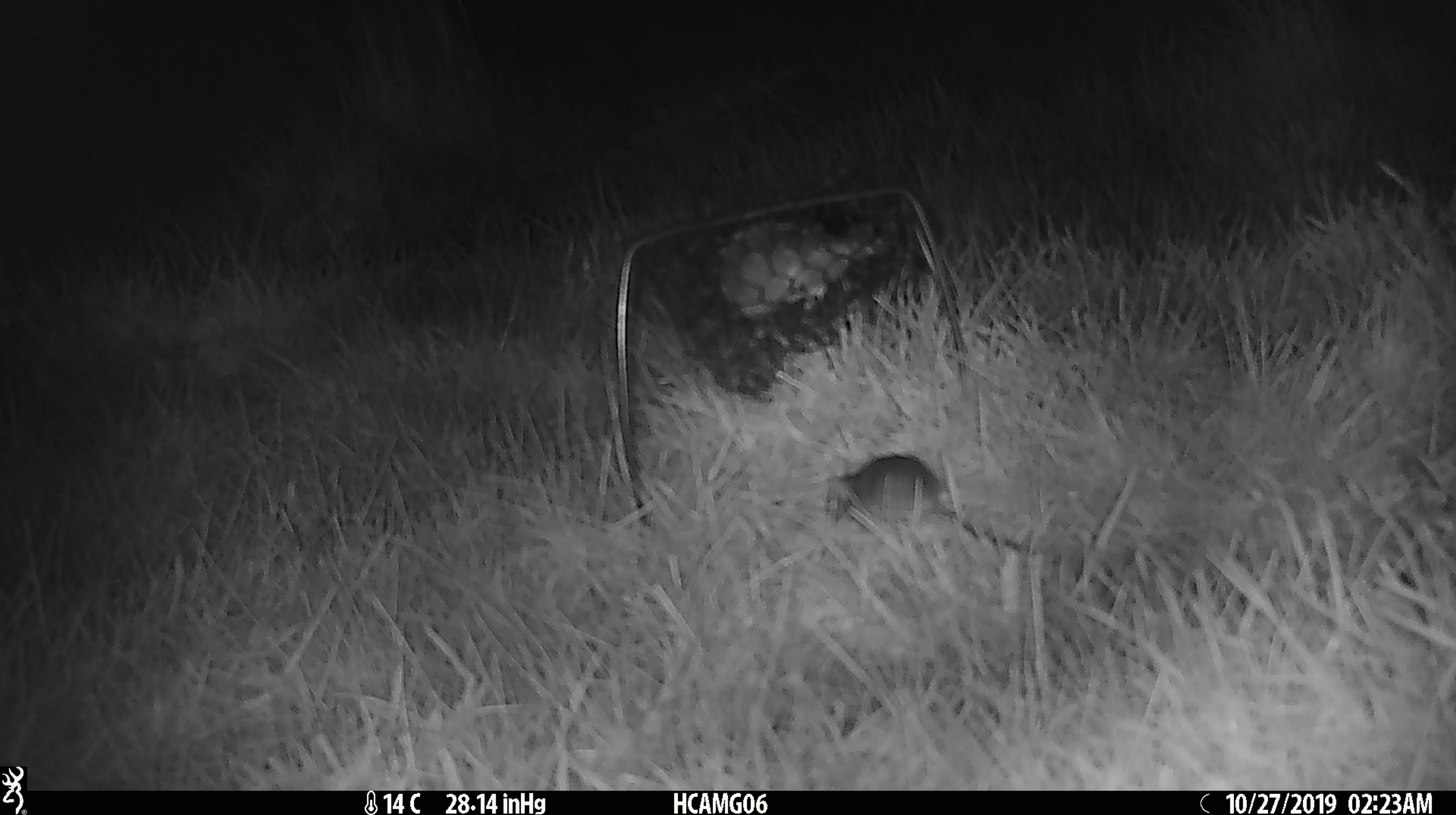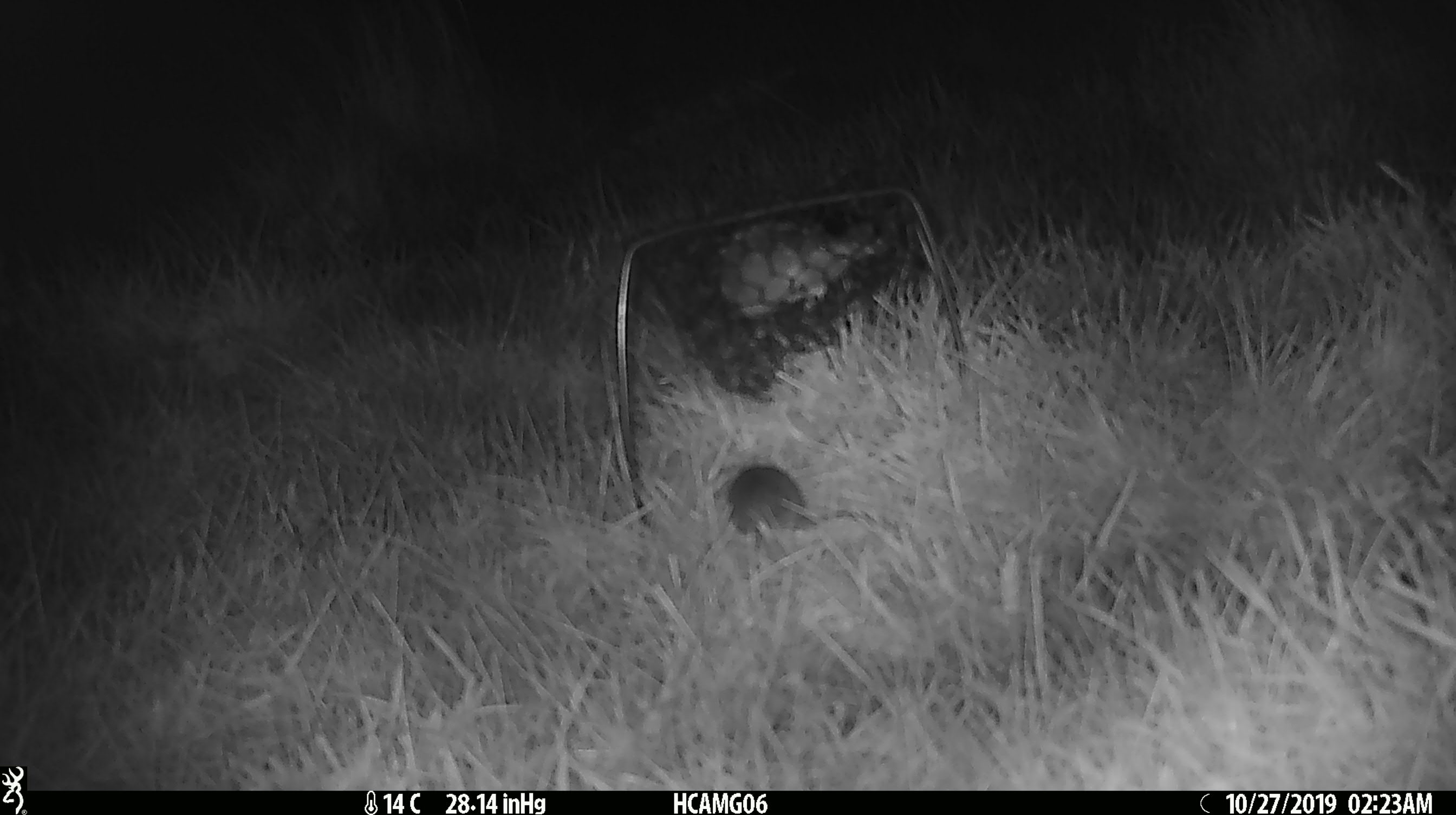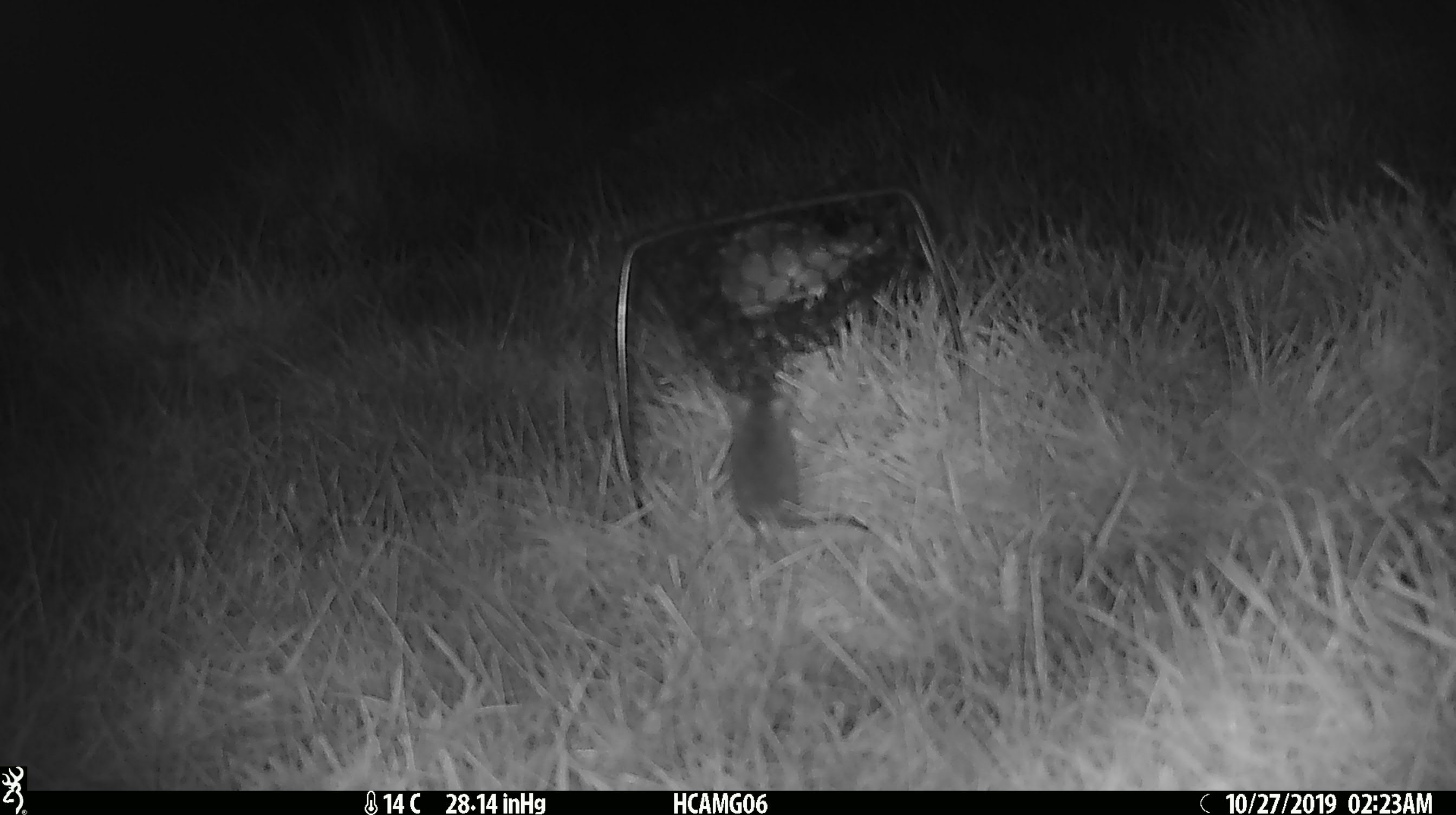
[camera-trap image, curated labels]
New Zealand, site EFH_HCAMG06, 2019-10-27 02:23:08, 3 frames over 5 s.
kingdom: Animalia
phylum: Chordata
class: Mammalia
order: Rodentia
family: Muridae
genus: Mus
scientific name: Mus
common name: mouse